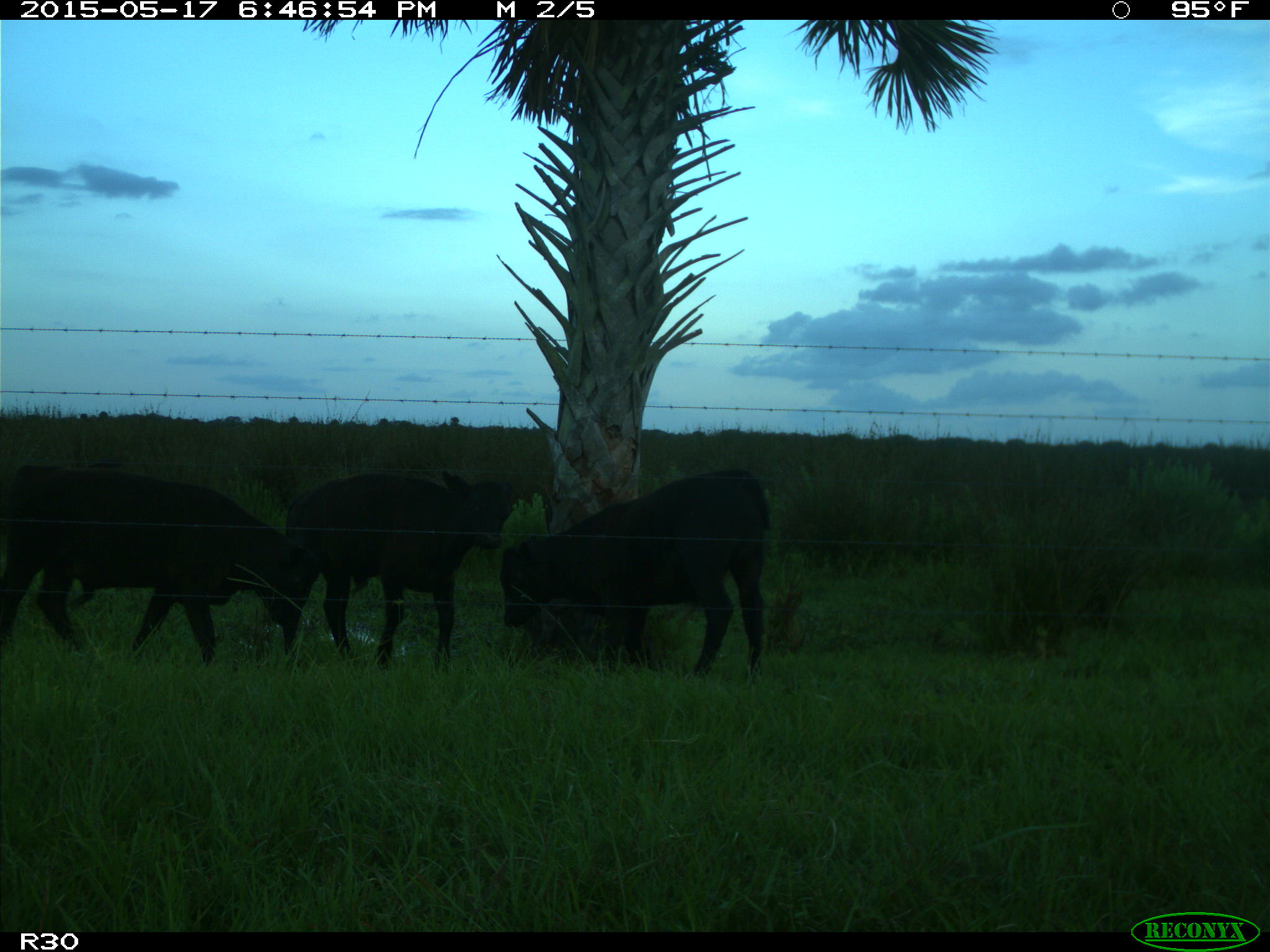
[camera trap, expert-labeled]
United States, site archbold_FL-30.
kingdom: Animalia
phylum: Chordata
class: Mammalia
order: Artiodactyla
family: Bovidae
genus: Bos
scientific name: Bos taurus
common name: domestic cow